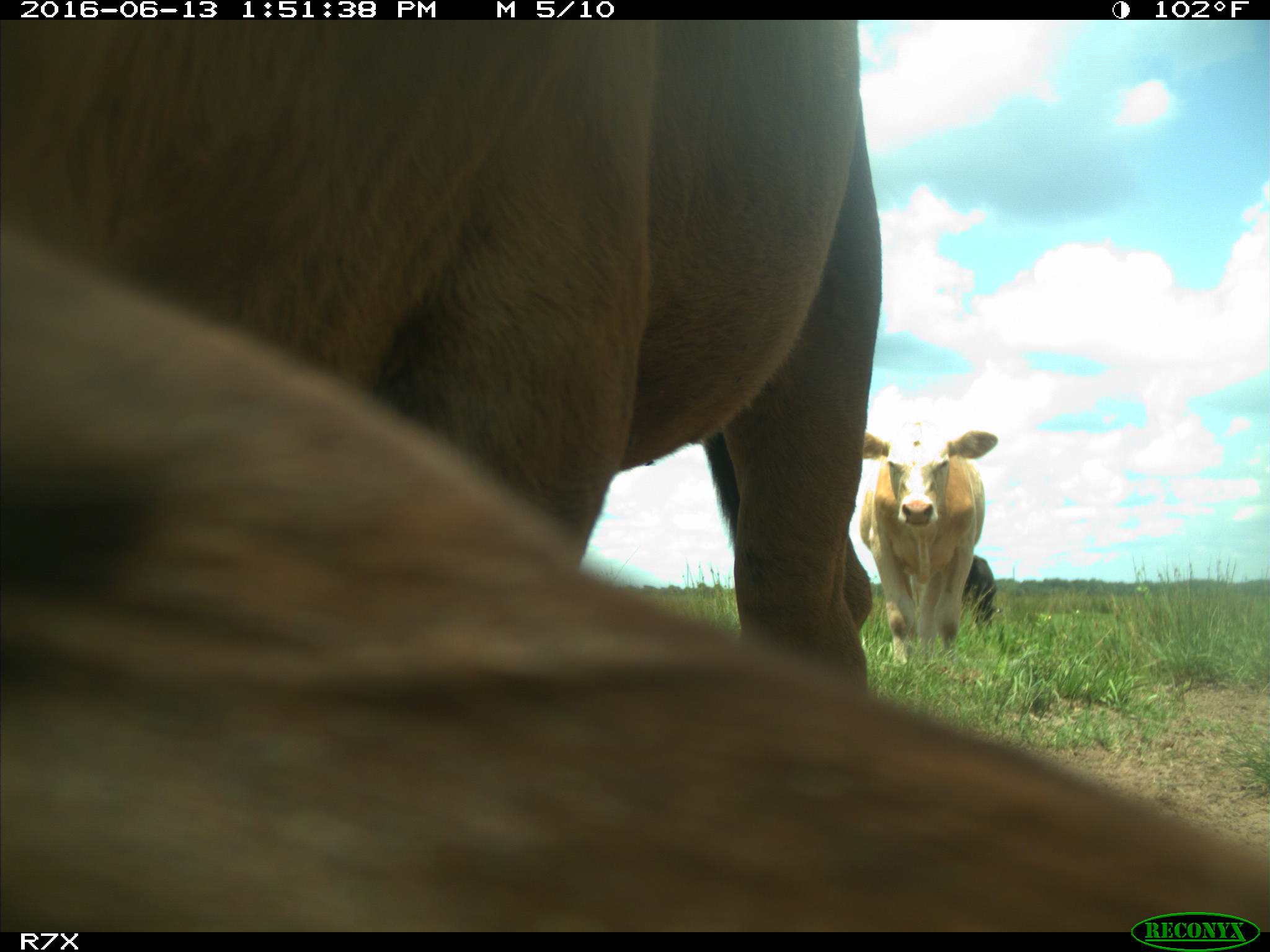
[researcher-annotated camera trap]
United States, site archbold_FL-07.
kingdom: Animalia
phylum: Chordata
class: Mammalia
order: Artiodactyla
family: Bovidae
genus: Bos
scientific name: Bos taurus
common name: domestic cow